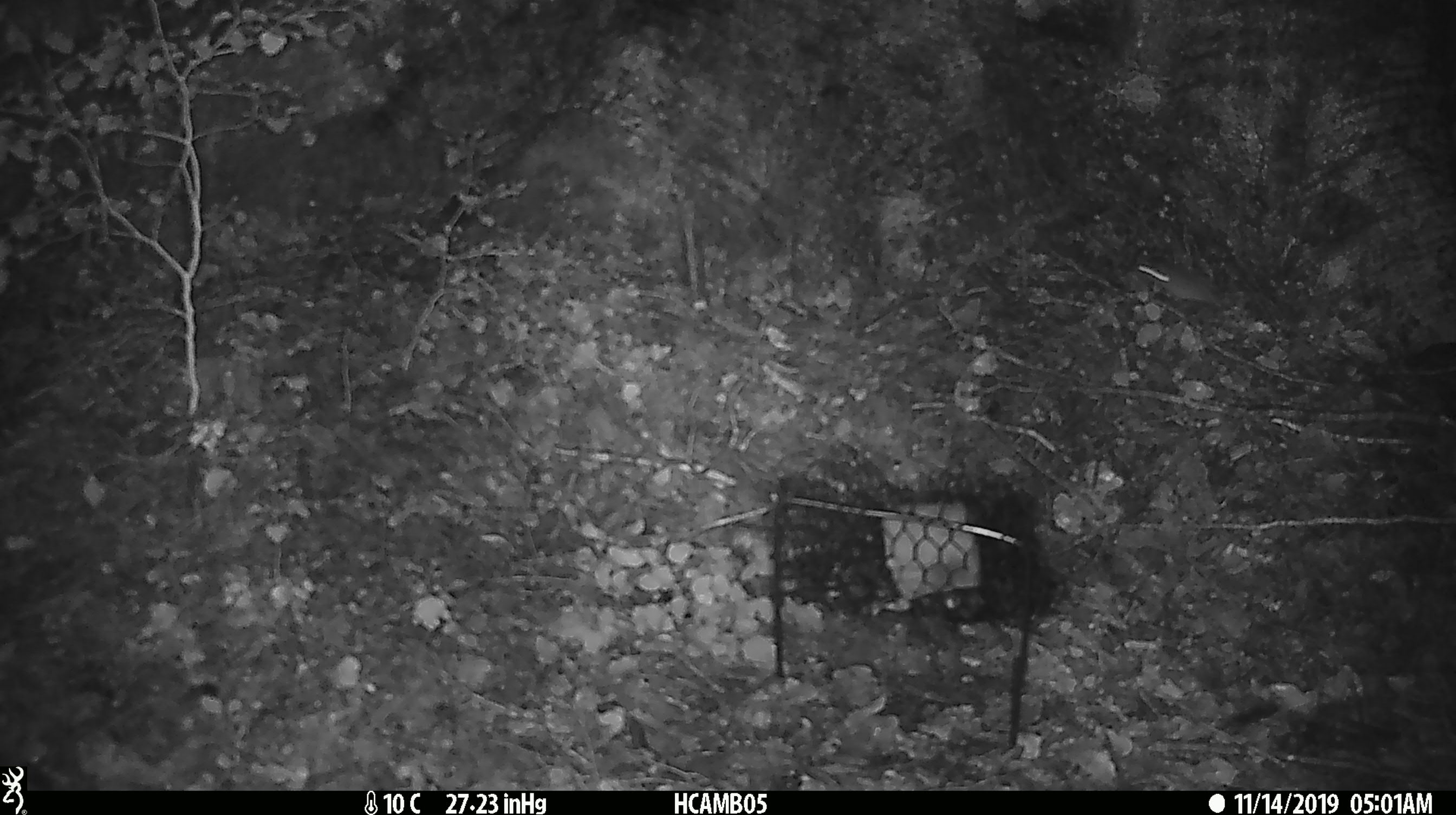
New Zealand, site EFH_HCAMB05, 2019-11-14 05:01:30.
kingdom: Animalia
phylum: Chordata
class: Mammalia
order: Rodentia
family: Muridae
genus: Mus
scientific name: Mus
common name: mouse